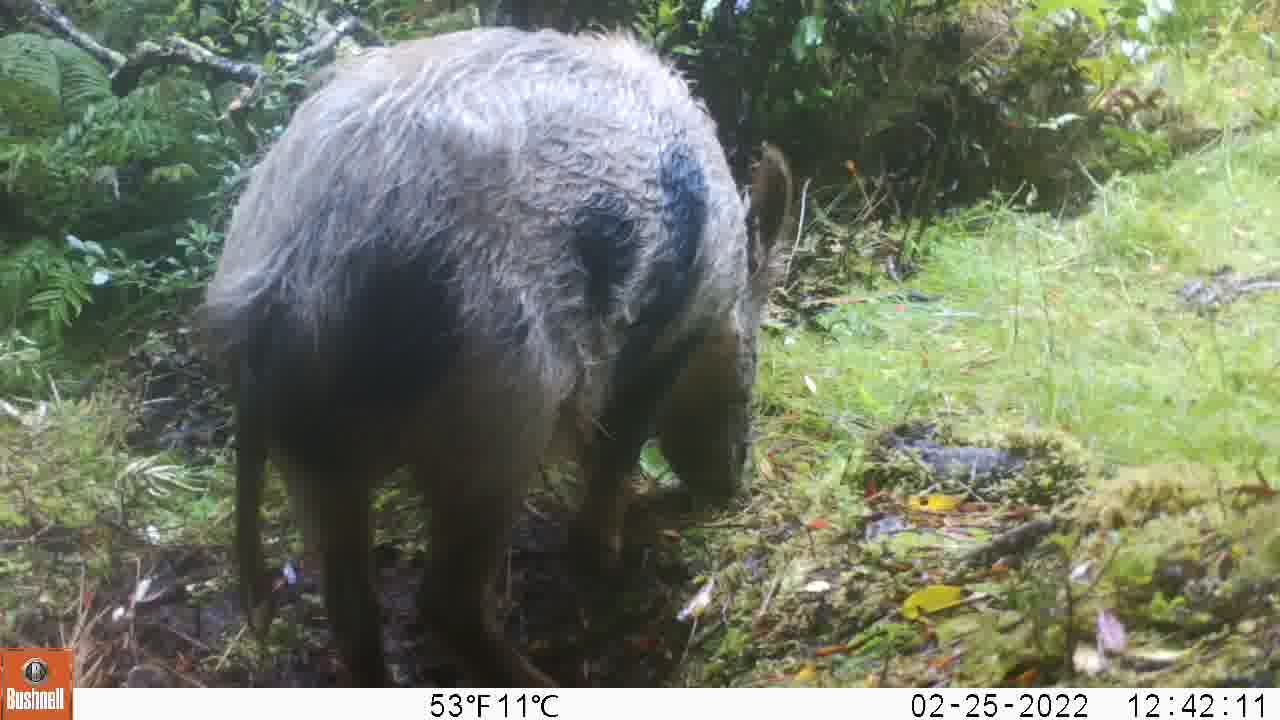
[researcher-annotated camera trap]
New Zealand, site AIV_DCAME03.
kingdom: Animalia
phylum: Chordata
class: Mammalia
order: Artiodactyla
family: Suidae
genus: Sus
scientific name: Sus scrofa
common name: pig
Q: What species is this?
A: Pig (Sus scrofa).